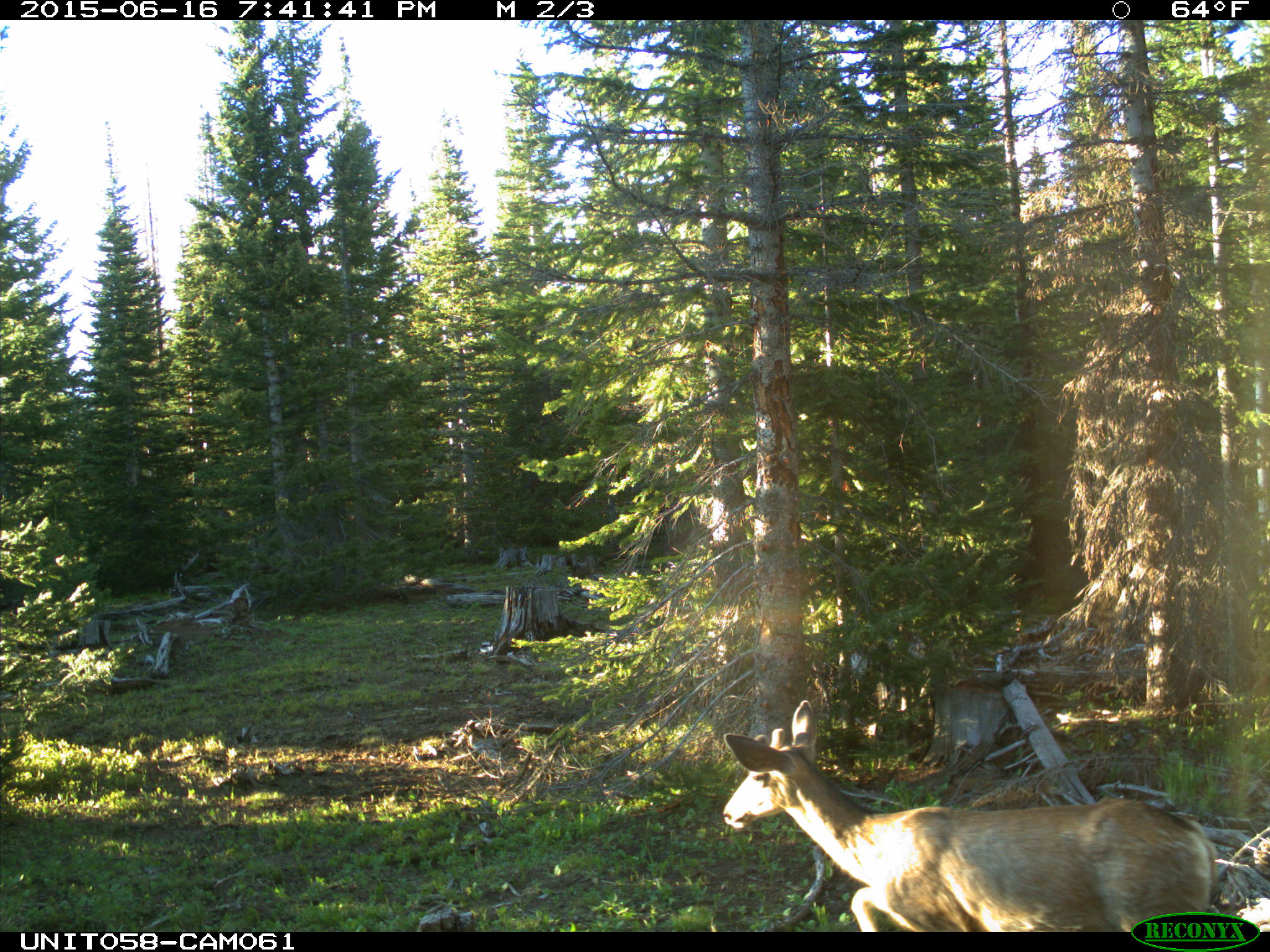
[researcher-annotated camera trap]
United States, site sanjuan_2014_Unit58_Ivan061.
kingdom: Animalia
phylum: Chordata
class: Mammalia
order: Artiodactyla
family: Cervidae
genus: Odocoileus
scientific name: Odocoileus hemionus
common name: mule deer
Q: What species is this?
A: Odocoileus hemionus (mule deer).